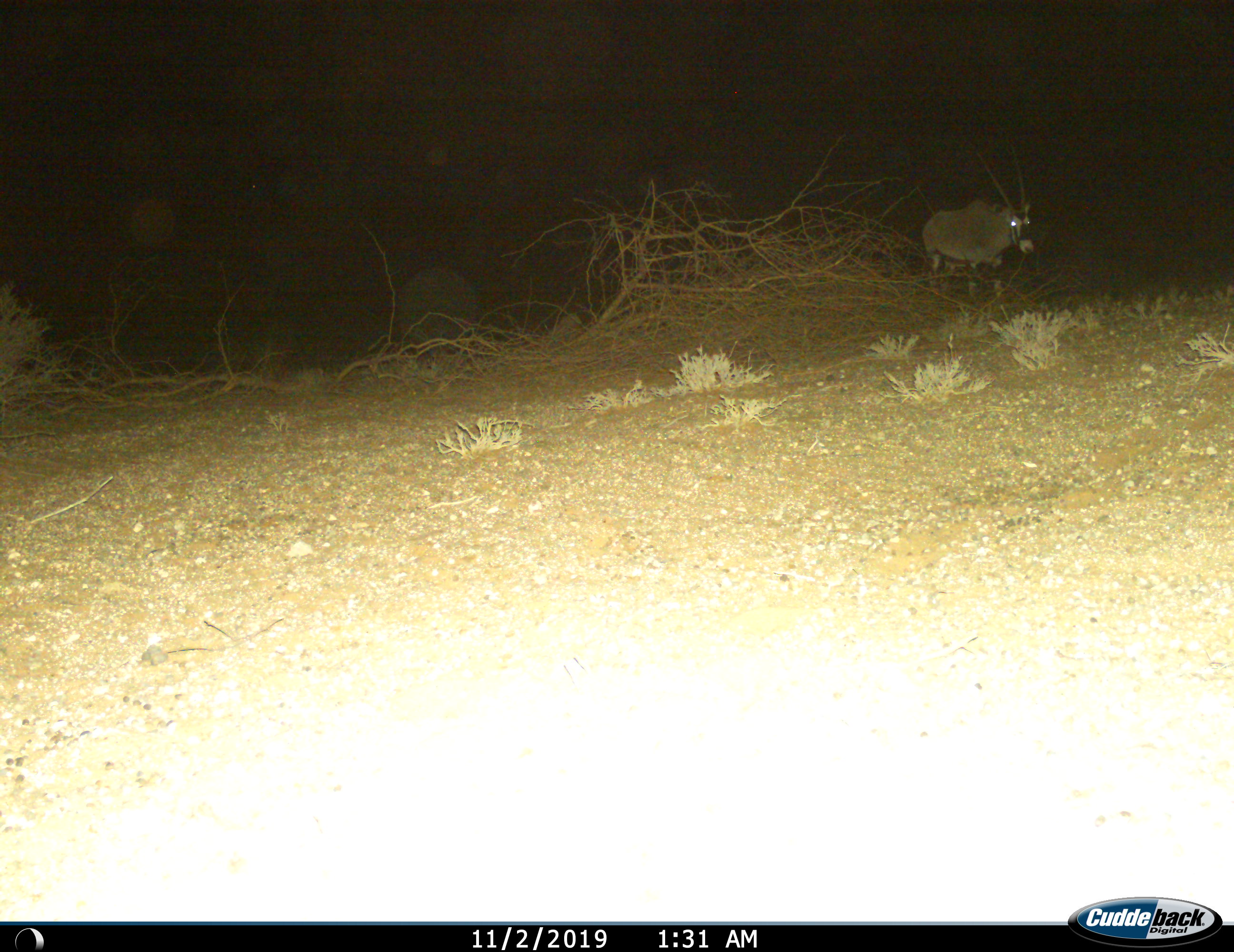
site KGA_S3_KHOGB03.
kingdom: Animalia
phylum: Chordata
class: Mammalia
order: Artiodactyla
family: Bovidae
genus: Oryx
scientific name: Oryx gazella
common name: gemsbok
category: oryx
Oryx (gemsbok) (Oryx gazella), count 1. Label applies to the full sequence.